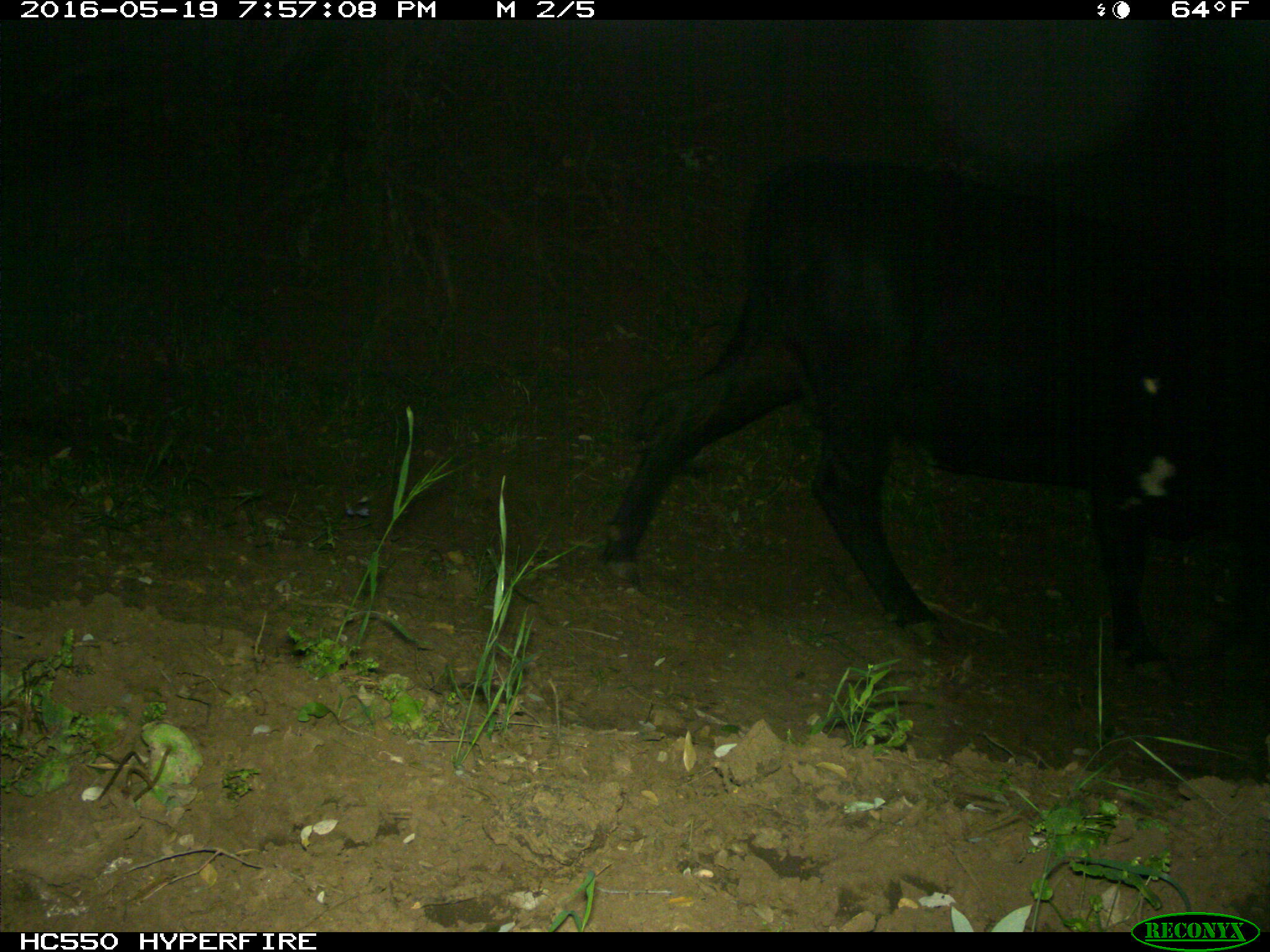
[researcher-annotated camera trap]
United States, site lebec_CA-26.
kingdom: Animalia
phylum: Chordata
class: Mammalia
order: Artiodactyla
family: Bovidae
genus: Bos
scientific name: Bos taurus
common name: domestic cow